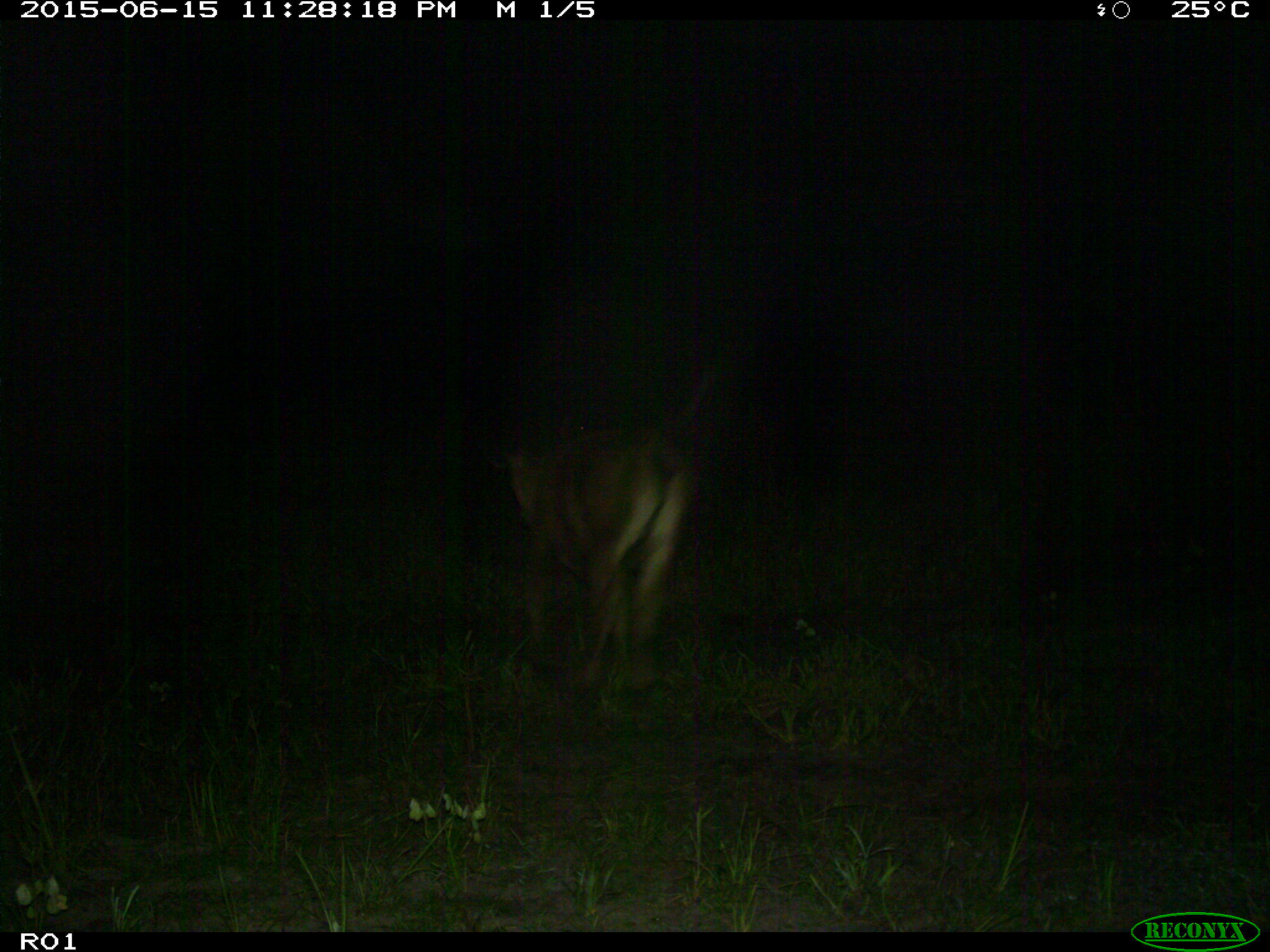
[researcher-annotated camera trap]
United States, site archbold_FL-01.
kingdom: Animalia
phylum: Chordata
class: Mammalia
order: Artiodactyla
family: Bovidae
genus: Bos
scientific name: Bos taurus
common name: domestic cow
Bos taurus (domestic cow).